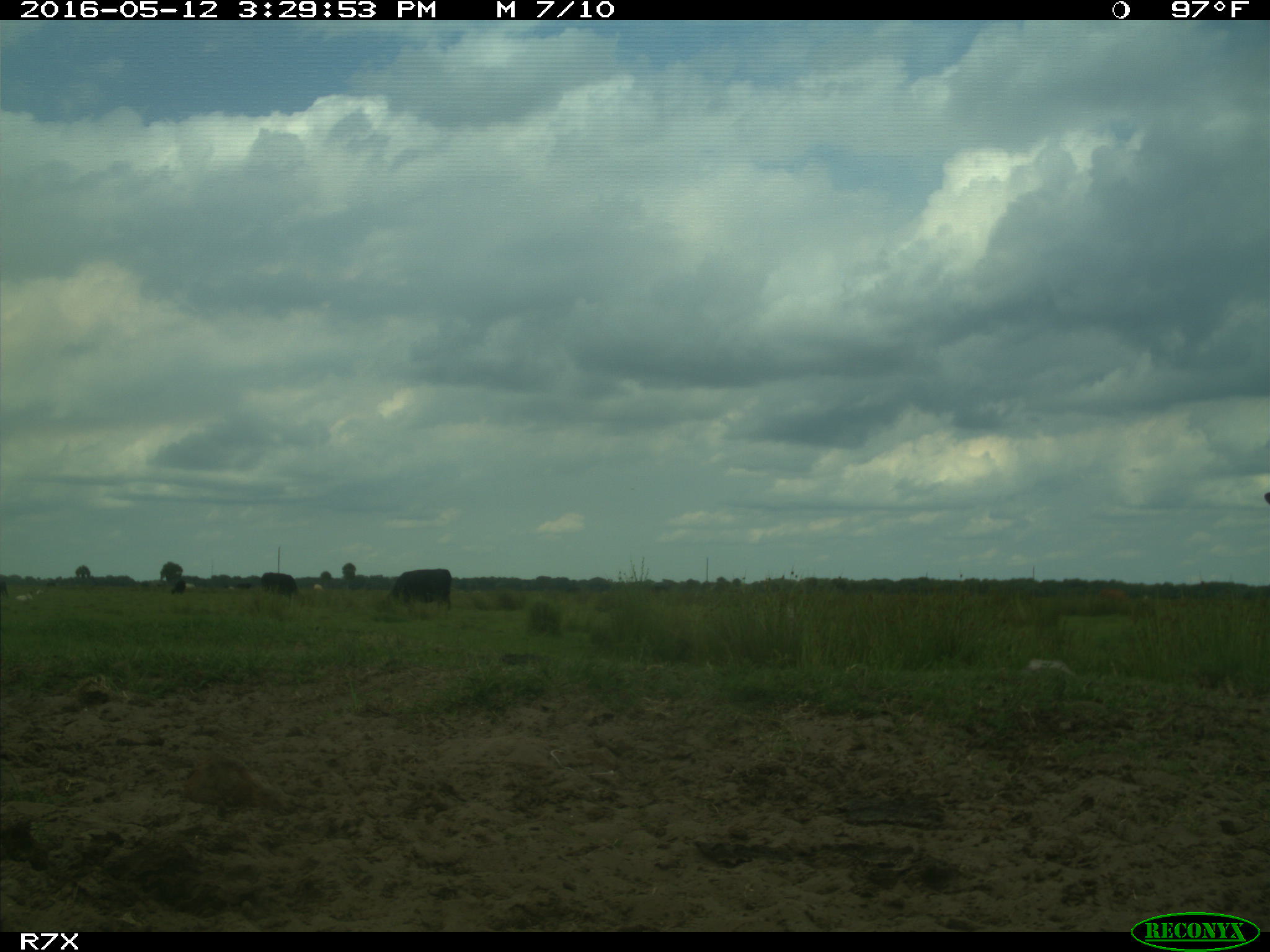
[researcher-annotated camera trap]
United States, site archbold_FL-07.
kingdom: Animalia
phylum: Chordata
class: Mammalia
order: Artiodactyla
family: Bovidae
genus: Bos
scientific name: Bos taurus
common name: domestic cow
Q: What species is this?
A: Bos taurus (domestic cow).